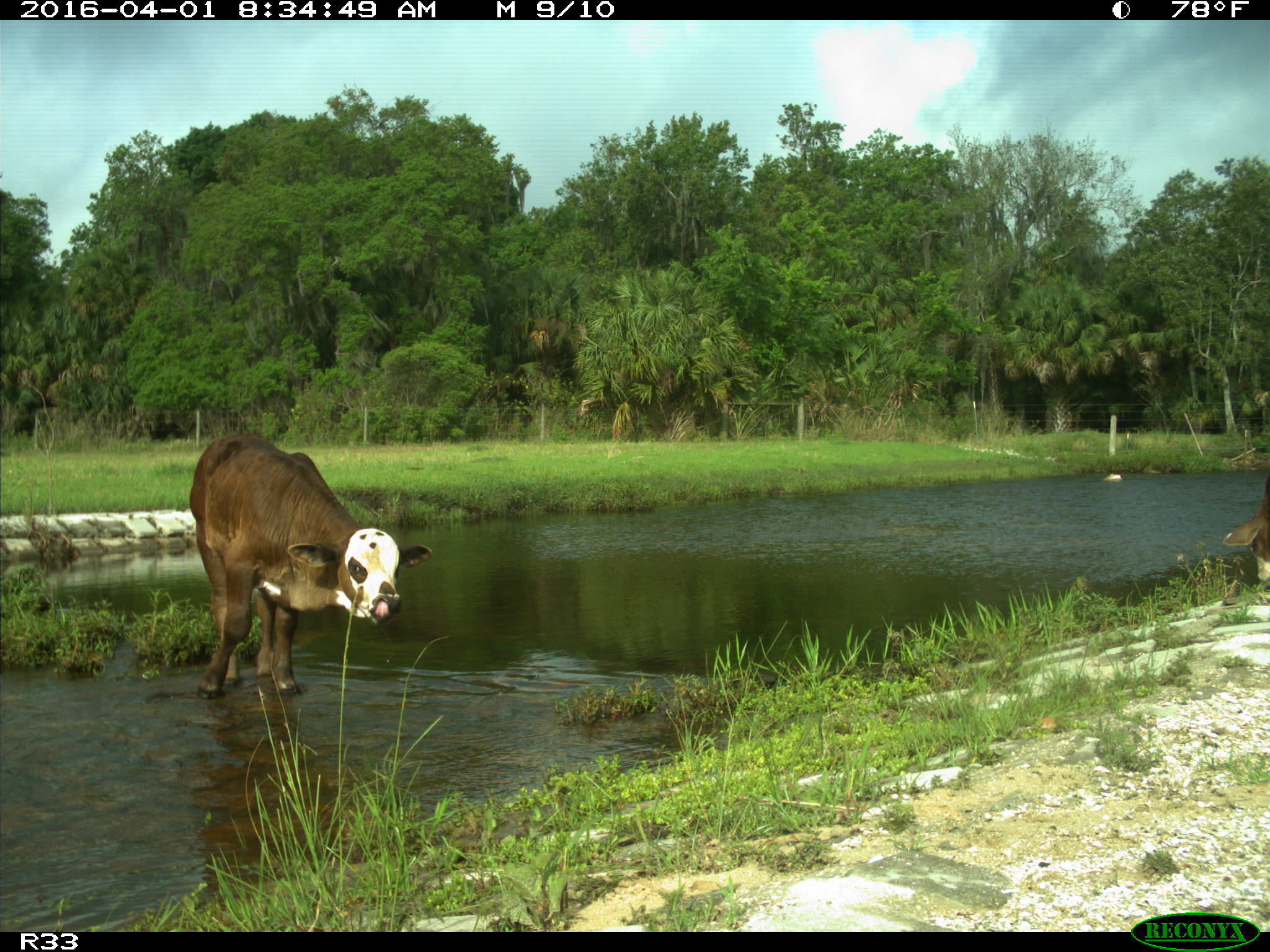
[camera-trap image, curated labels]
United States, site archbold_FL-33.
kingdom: Animalia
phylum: Chordata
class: Mammalia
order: Artiodactyla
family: Bovidae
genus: Bos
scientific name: Bos taurus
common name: domestic cow